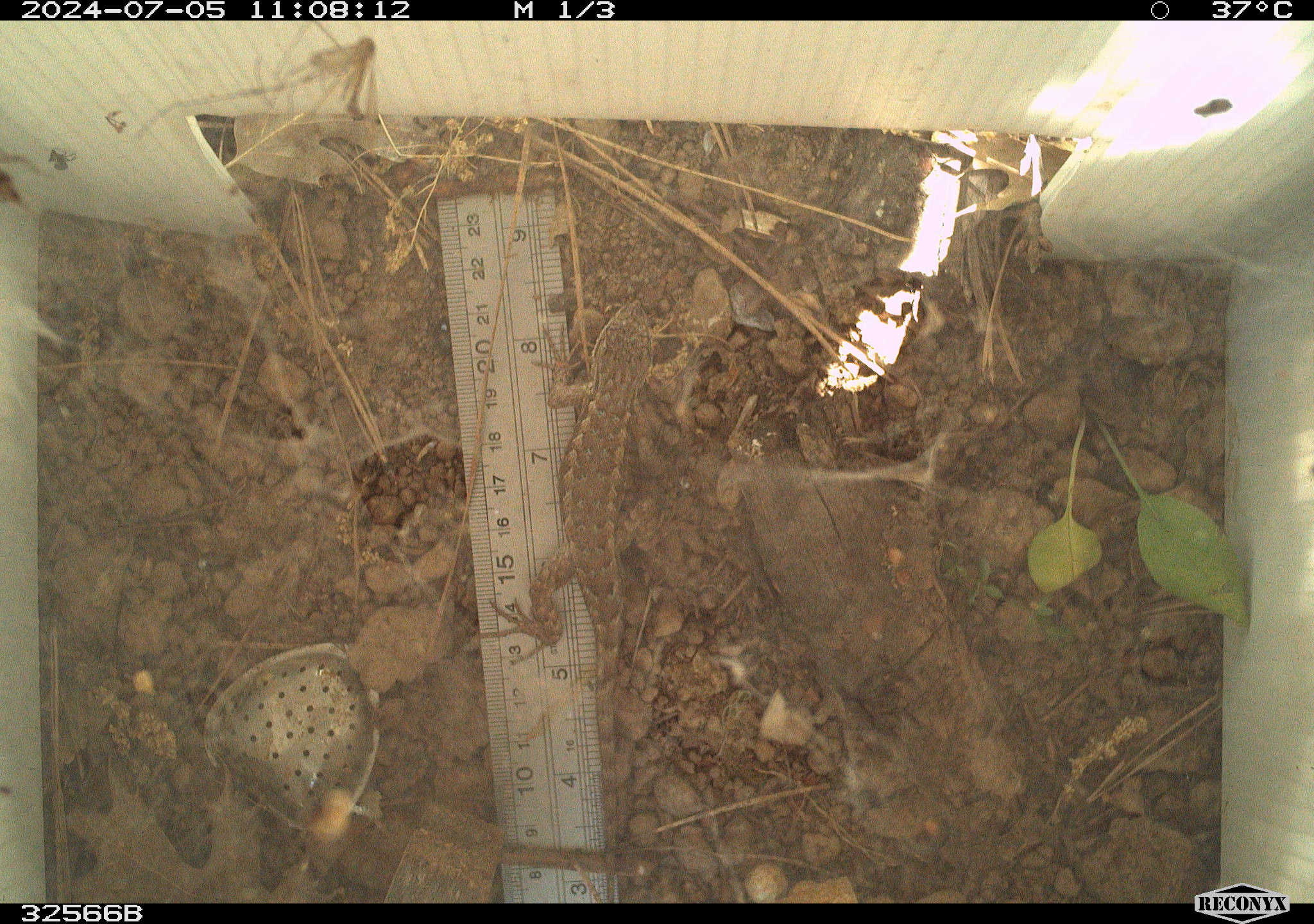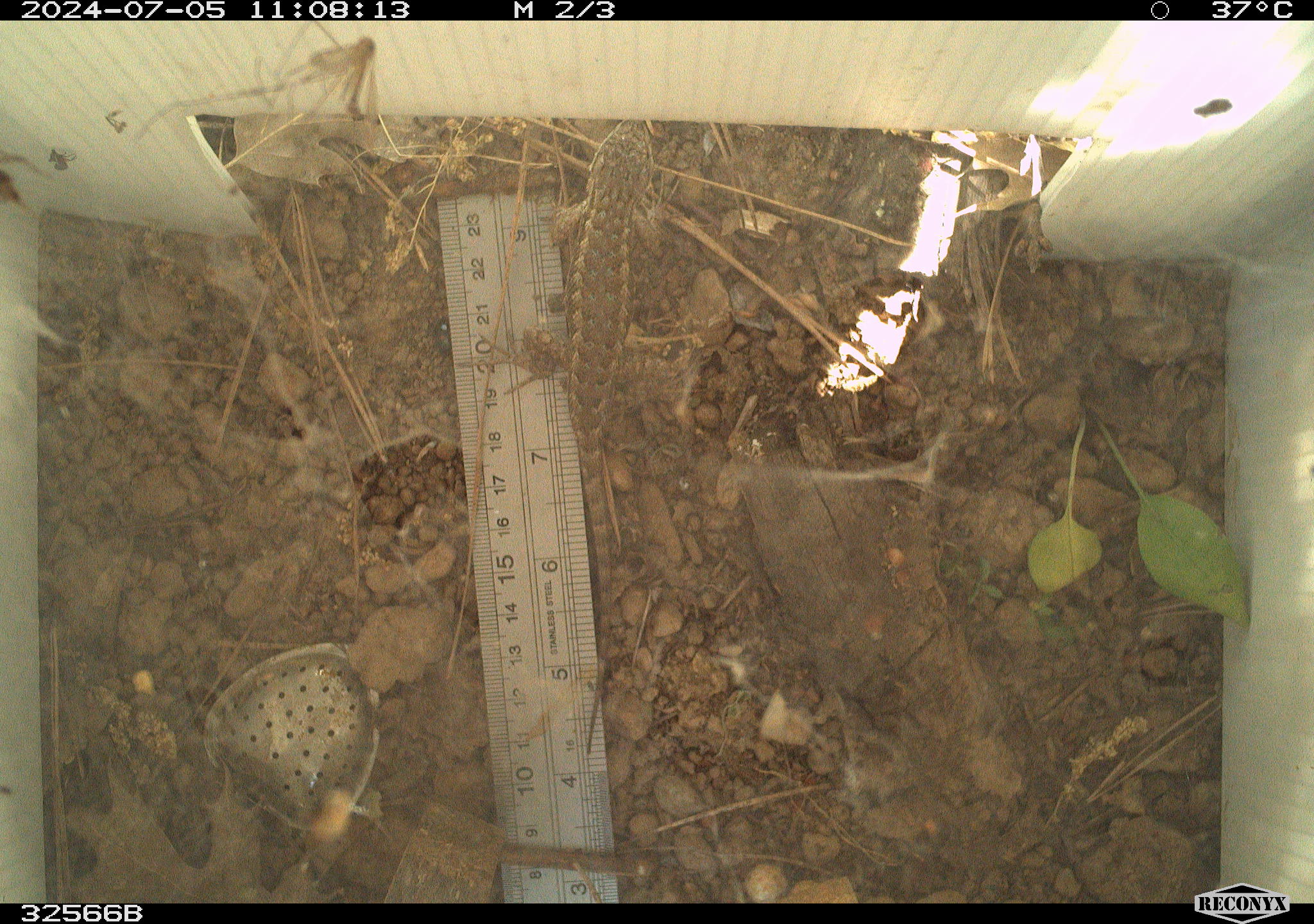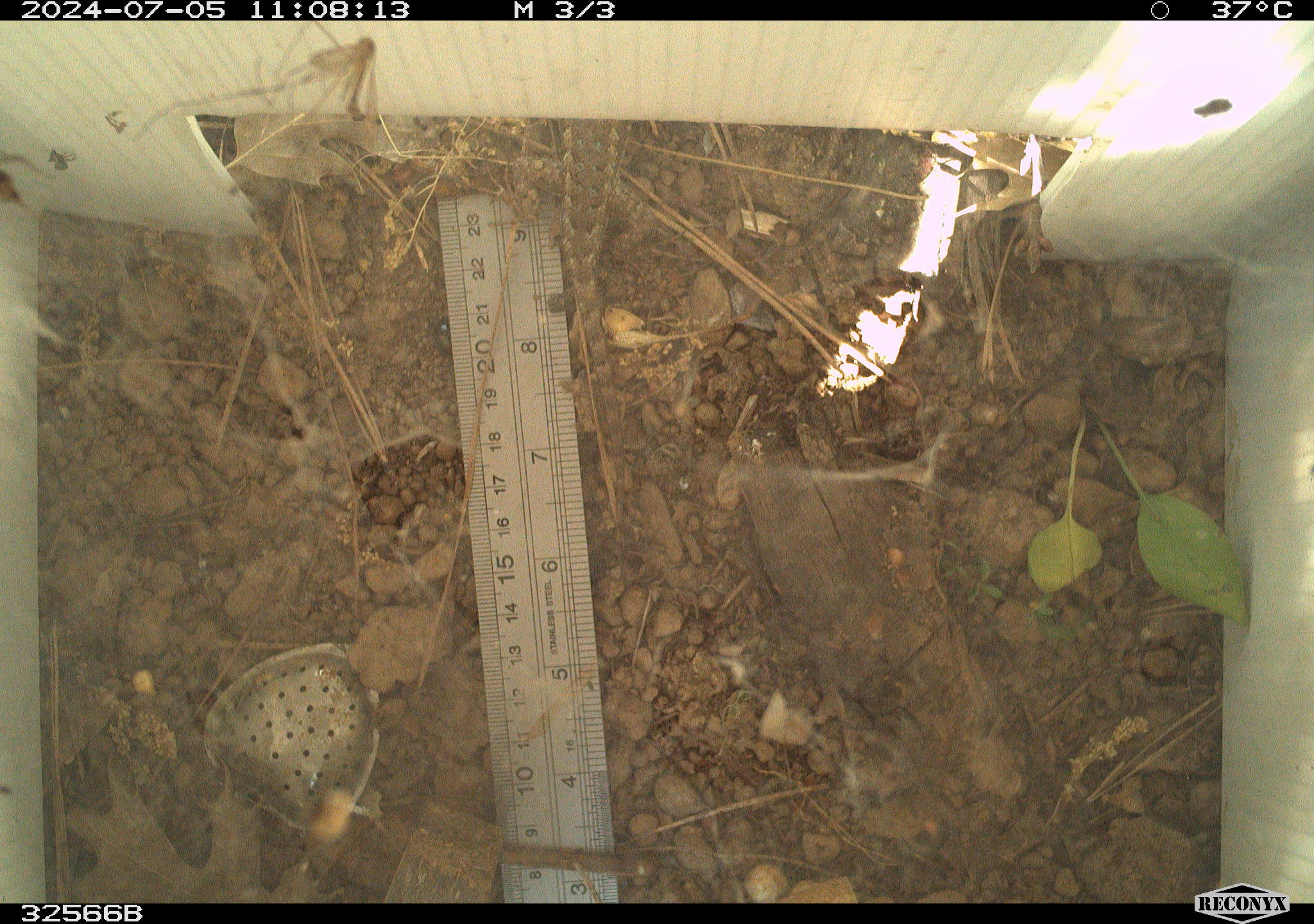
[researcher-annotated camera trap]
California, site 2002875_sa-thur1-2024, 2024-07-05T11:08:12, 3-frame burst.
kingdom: Animalia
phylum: Chordata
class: Reptilia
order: Squamata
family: Phrynosomatidae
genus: Sceloporus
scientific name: Sceloporus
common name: spiny lizards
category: sceloporus species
Sceloporus species (spiny lizards) (Sceloporus).